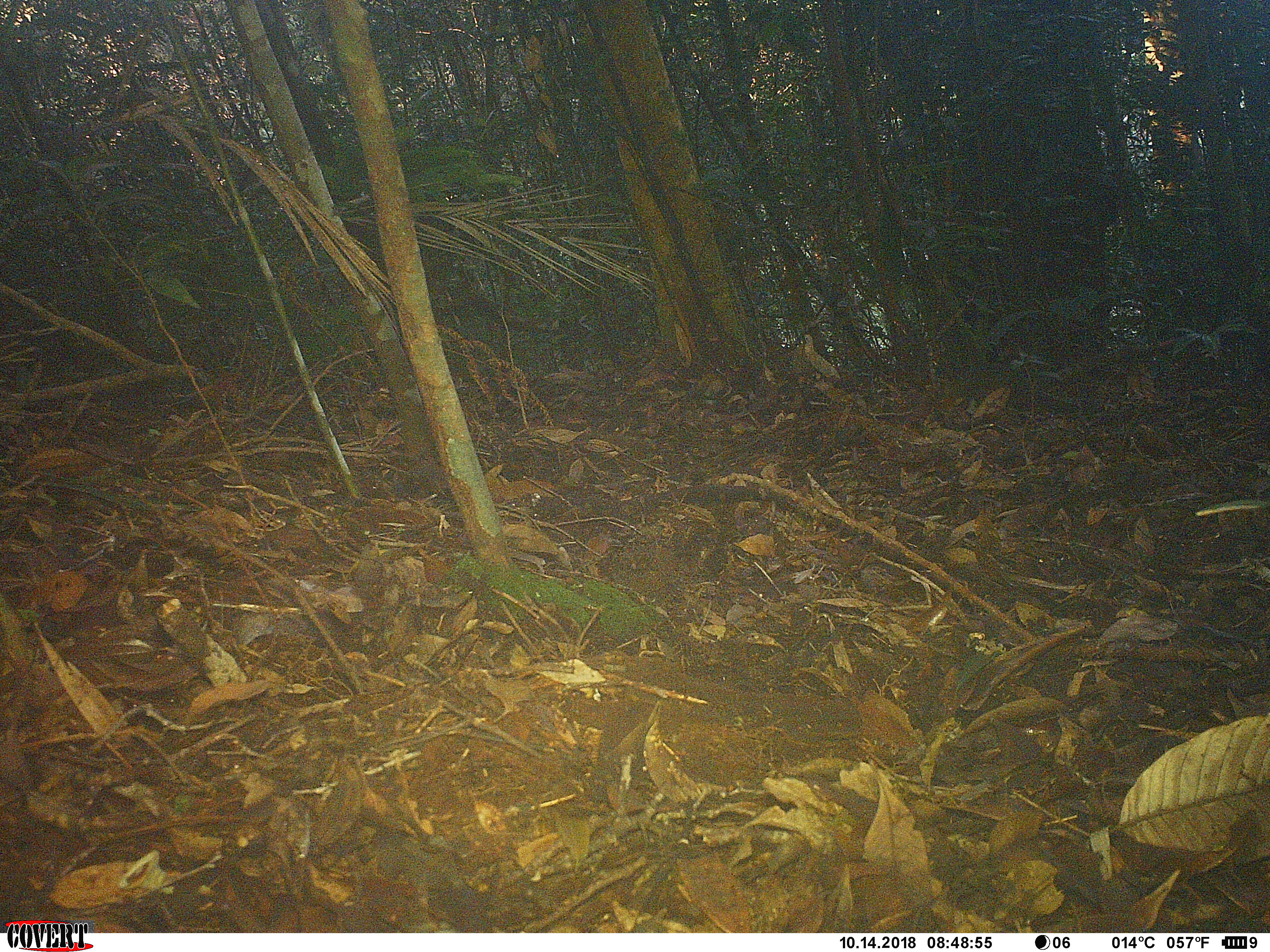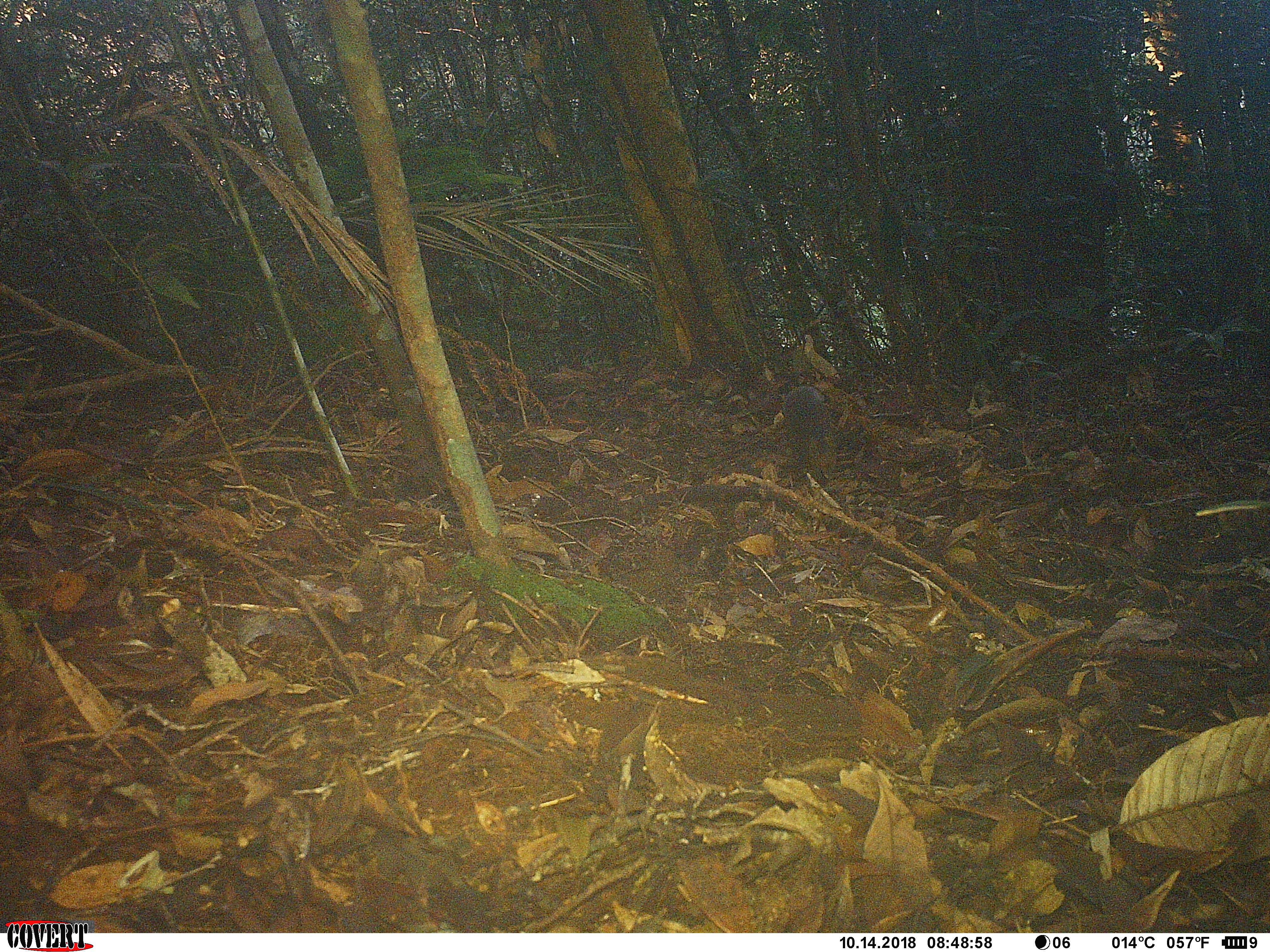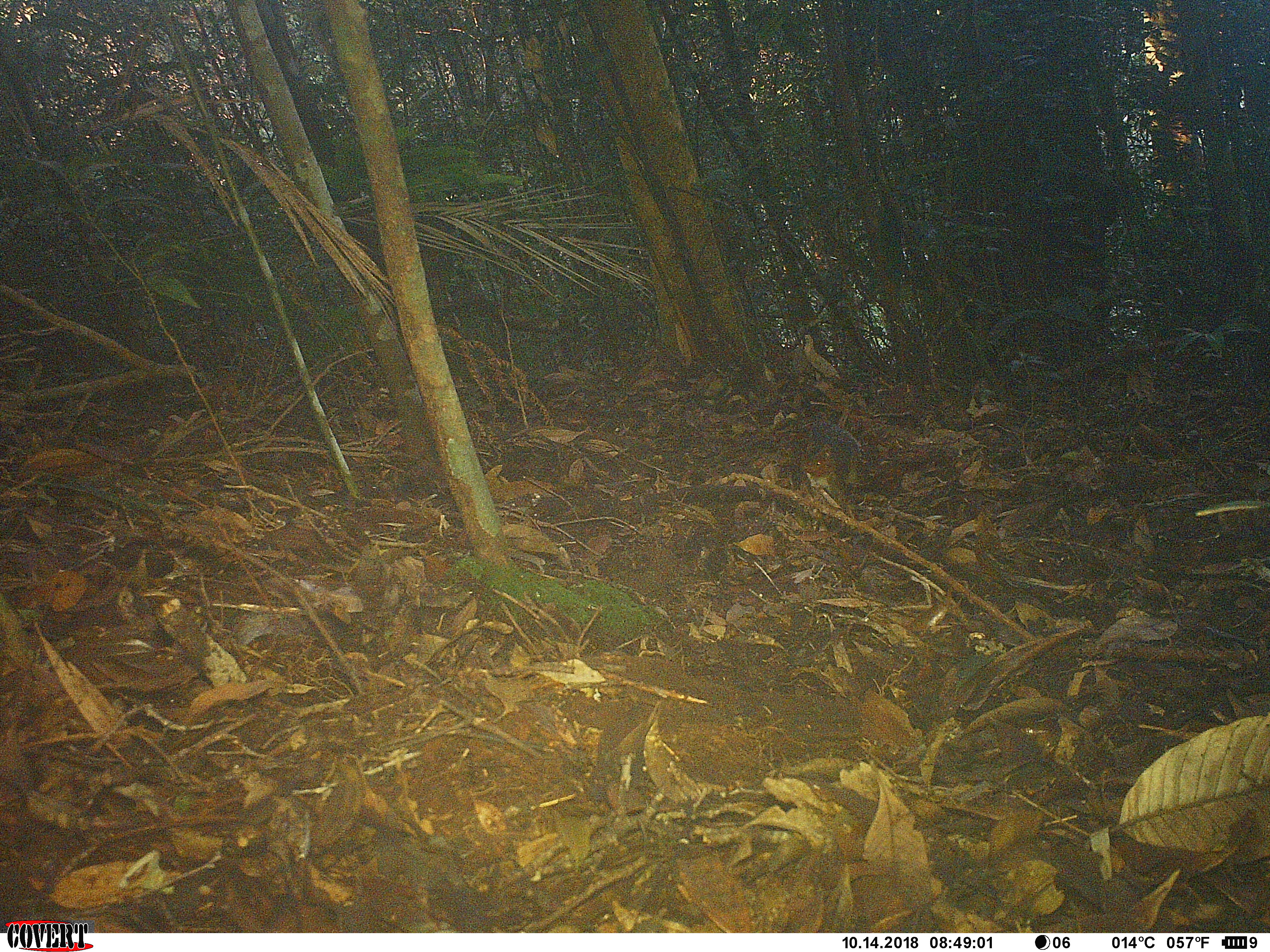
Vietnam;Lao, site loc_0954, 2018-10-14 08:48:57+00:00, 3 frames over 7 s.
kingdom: Animalia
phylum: Chordata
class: Mammalia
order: Rodentia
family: Sciuridae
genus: Dremomys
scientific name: Dremomys rufigenis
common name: red-cheeked squirrel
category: red cheeked squirrel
Red cheeked squirrel (red-cheeked squirrel) (Dremomys rufigenis). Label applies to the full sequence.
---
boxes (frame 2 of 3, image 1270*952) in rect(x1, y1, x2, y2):
red cheeked squirrel: rect(781, 386, 835, 476)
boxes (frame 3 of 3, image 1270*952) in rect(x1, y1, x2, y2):
red cheeked squirrel: rect(782, 415, 860, 489)